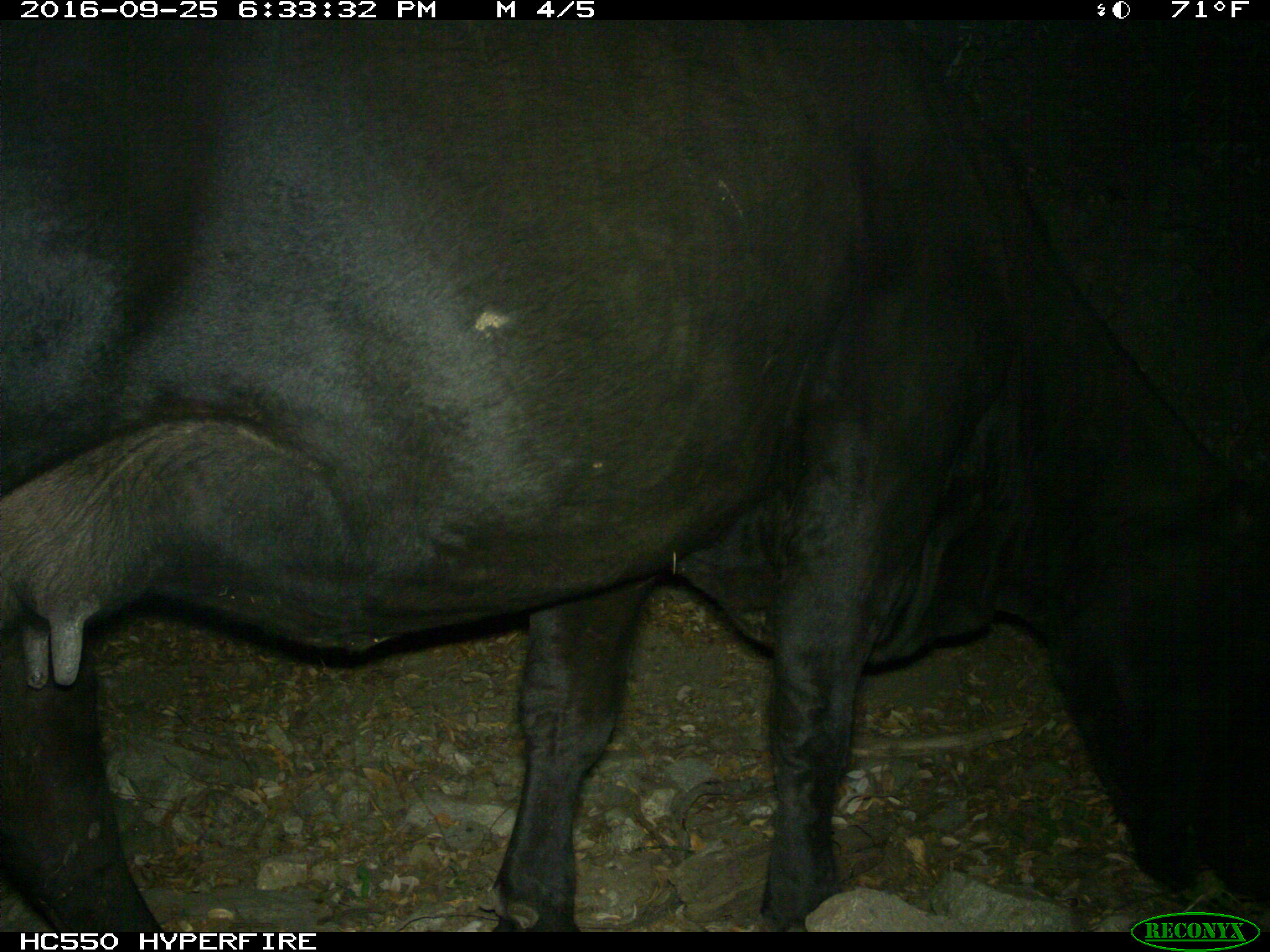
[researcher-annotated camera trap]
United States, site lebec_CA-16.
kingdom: Animalia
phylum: Chordata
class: Mammalia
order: Artiodactyla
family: Bovidae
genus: Bos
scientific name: Bos taurus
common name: domestic cow